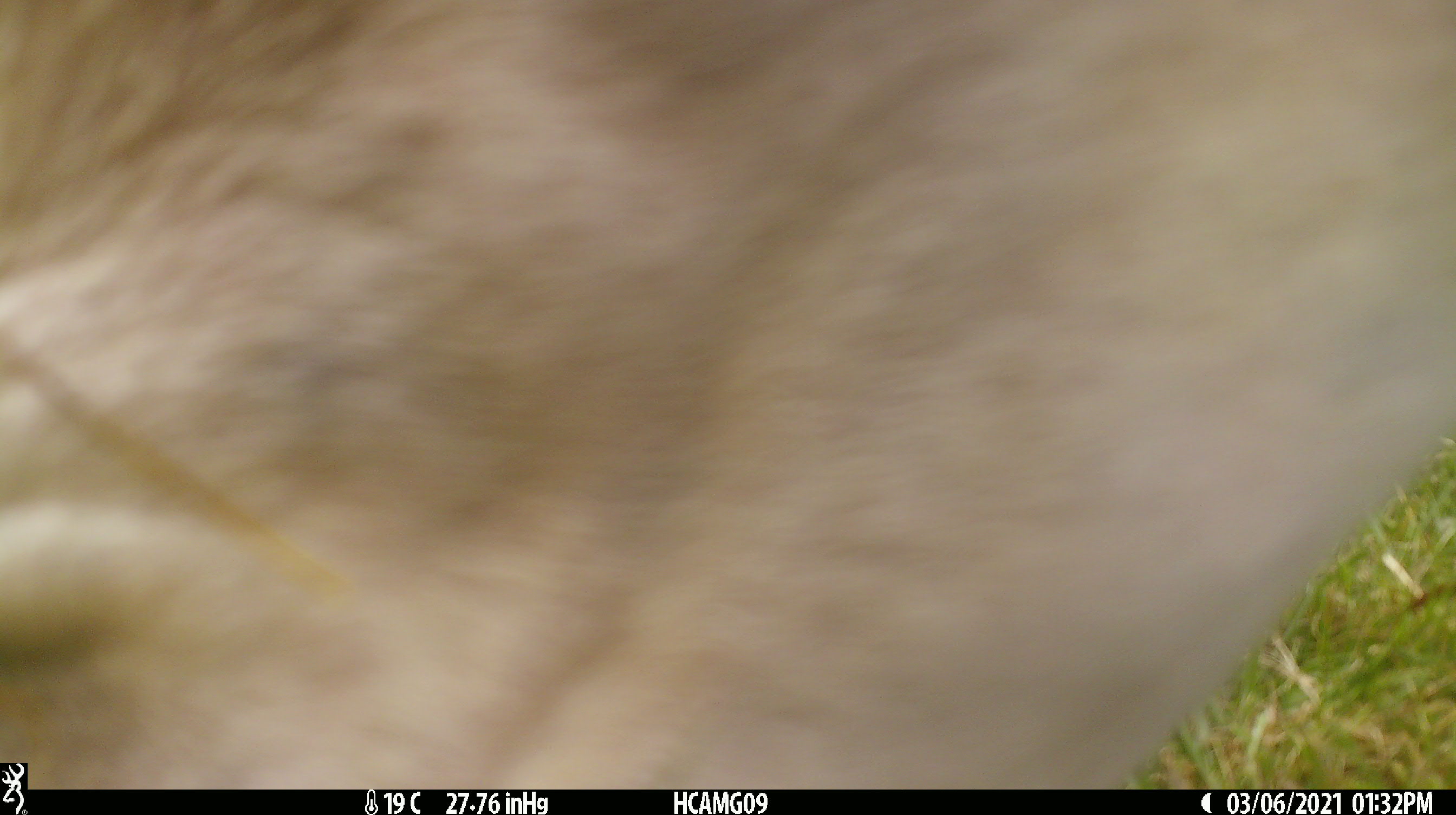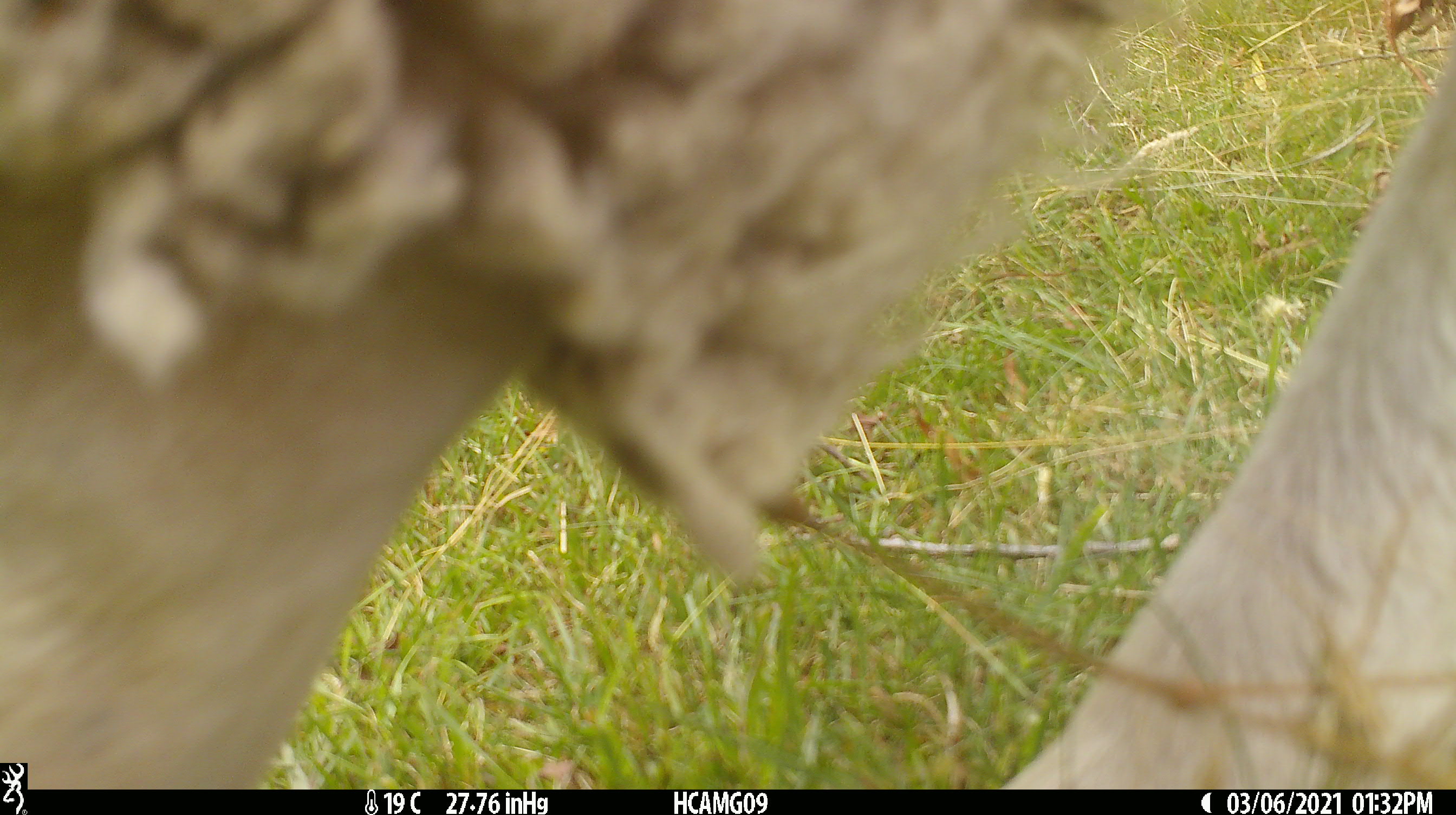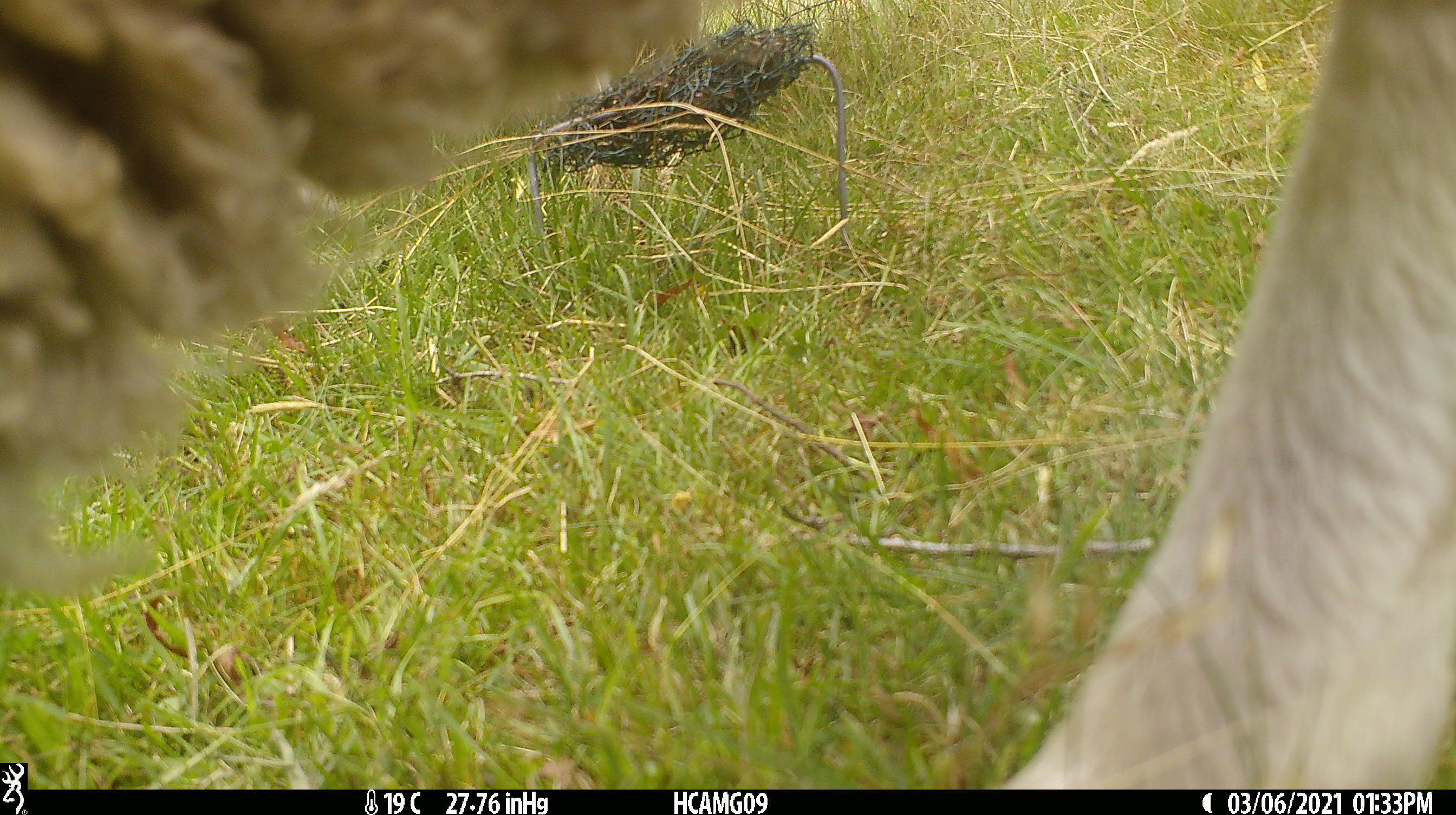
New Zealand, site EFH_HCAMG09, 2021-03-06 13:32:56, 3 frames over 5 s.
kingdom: Animalia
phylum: Chordata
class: Mammalia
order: Artiodactyla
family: Bovidae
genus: Ovis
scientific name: Ovis aries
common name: domestic sheep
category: sheep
Sheep (domestic sheep) (Ovis aries).